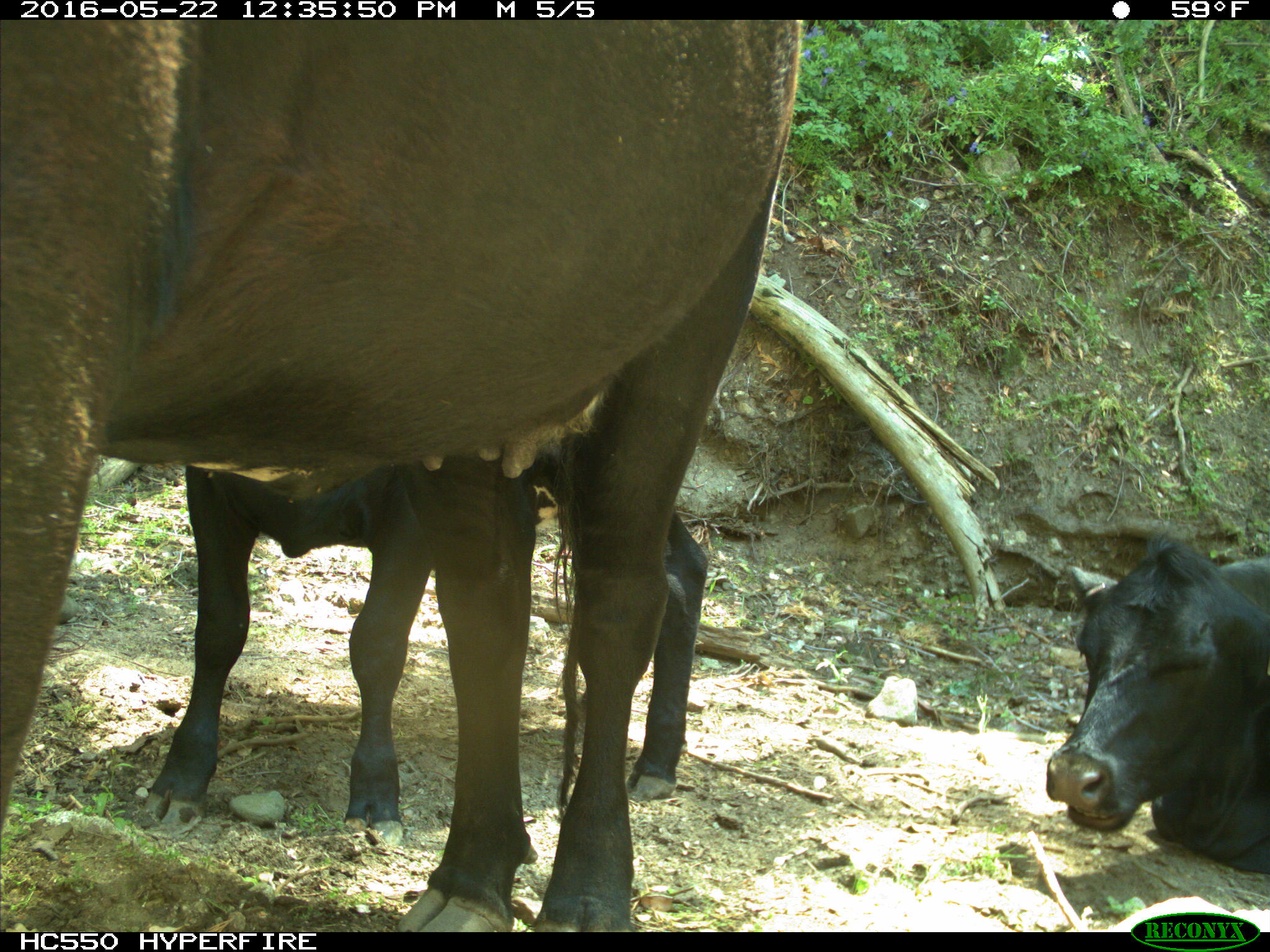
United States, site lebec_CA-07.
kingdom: Animalia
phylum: Chordata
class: Mammalia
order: Artiodactyla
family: Bovidae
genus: Bos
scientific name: Bos taurus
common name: domestic cow